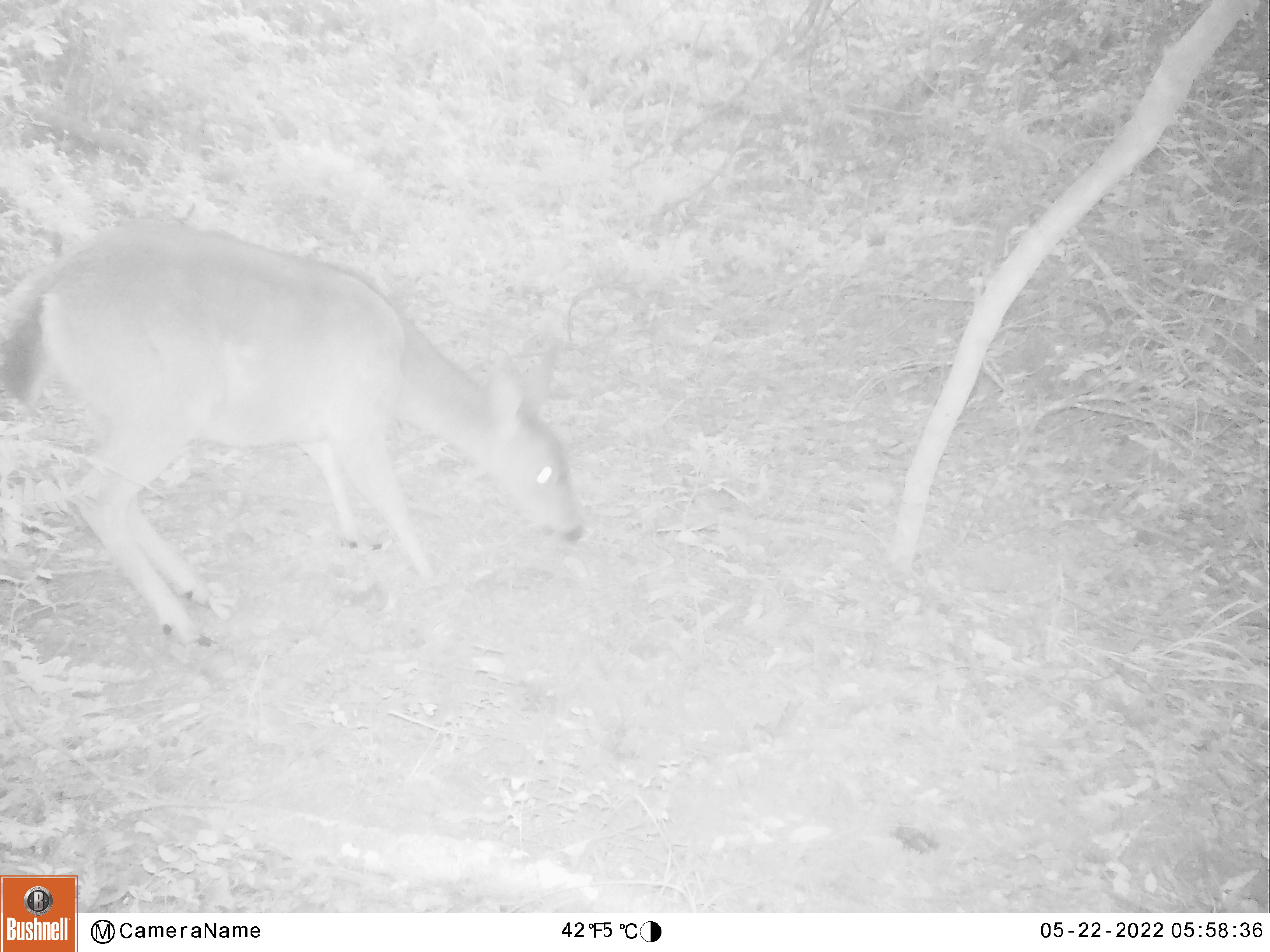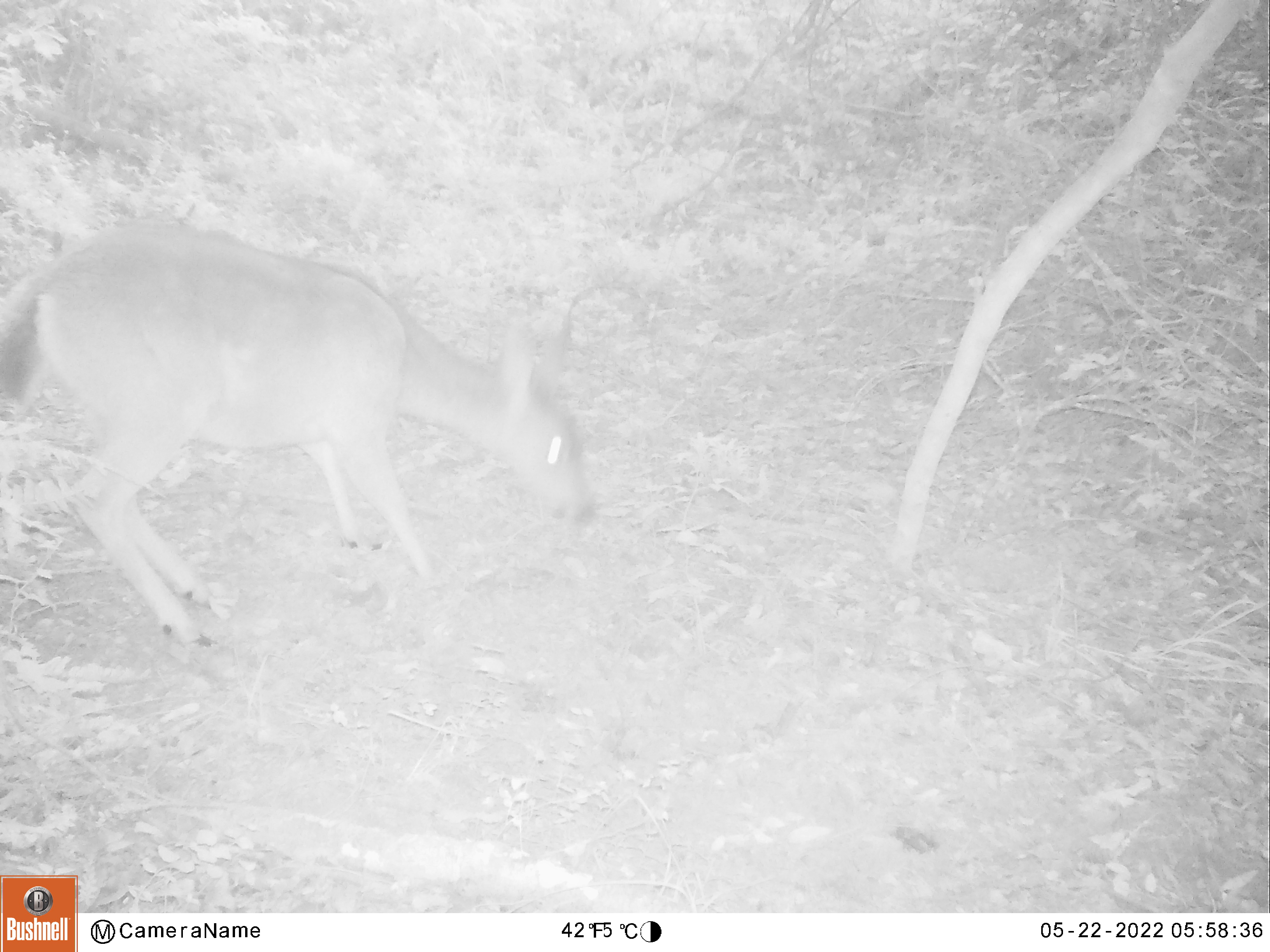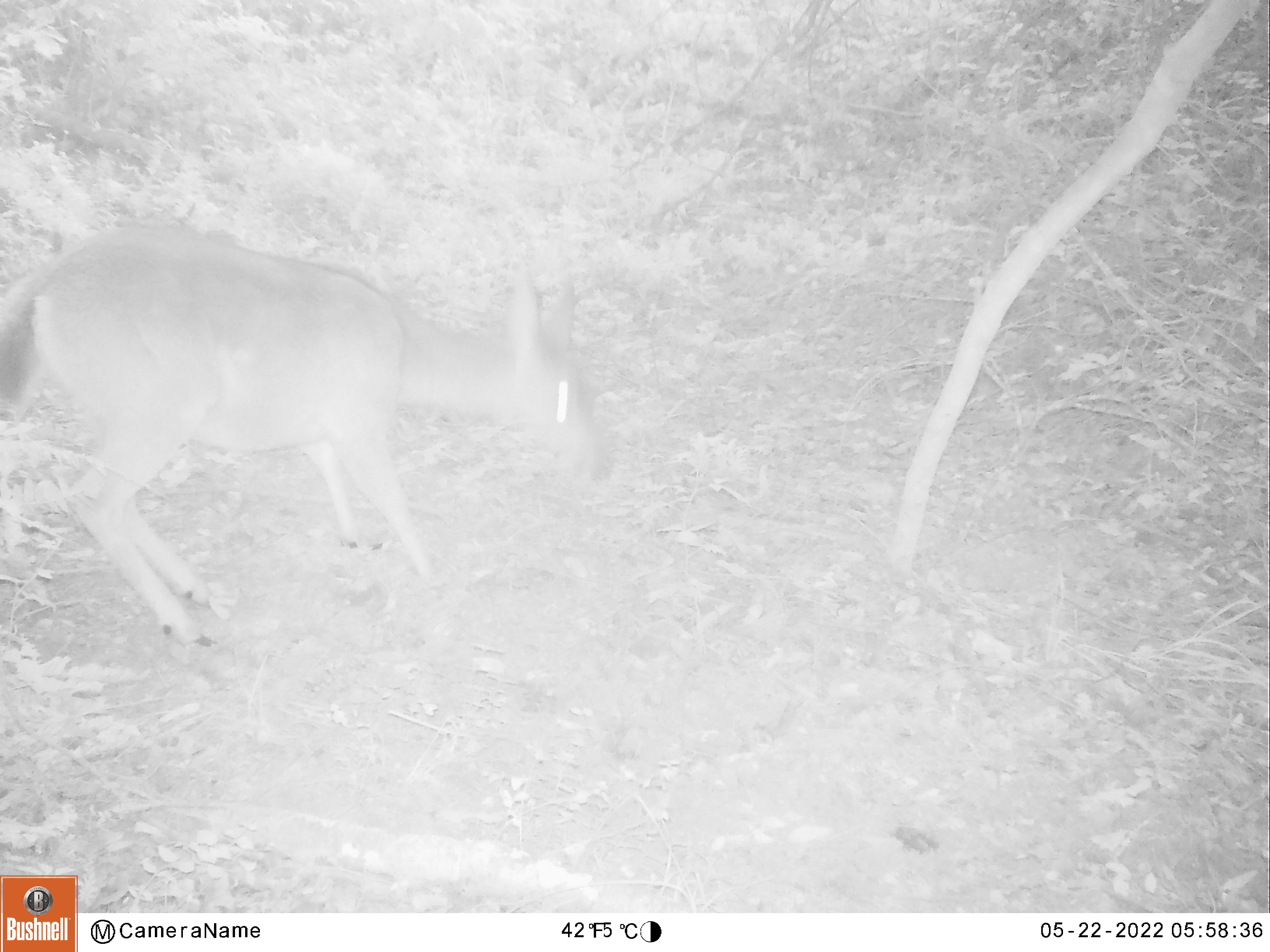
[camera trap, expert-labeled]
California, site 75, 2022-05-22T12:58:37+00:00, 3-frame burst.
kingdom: Animalia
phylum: Chordata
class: Mammalia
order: Artiodactyla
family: Cervidae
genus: Odocoileus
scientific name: Odocoileus hemionus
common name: mule deer